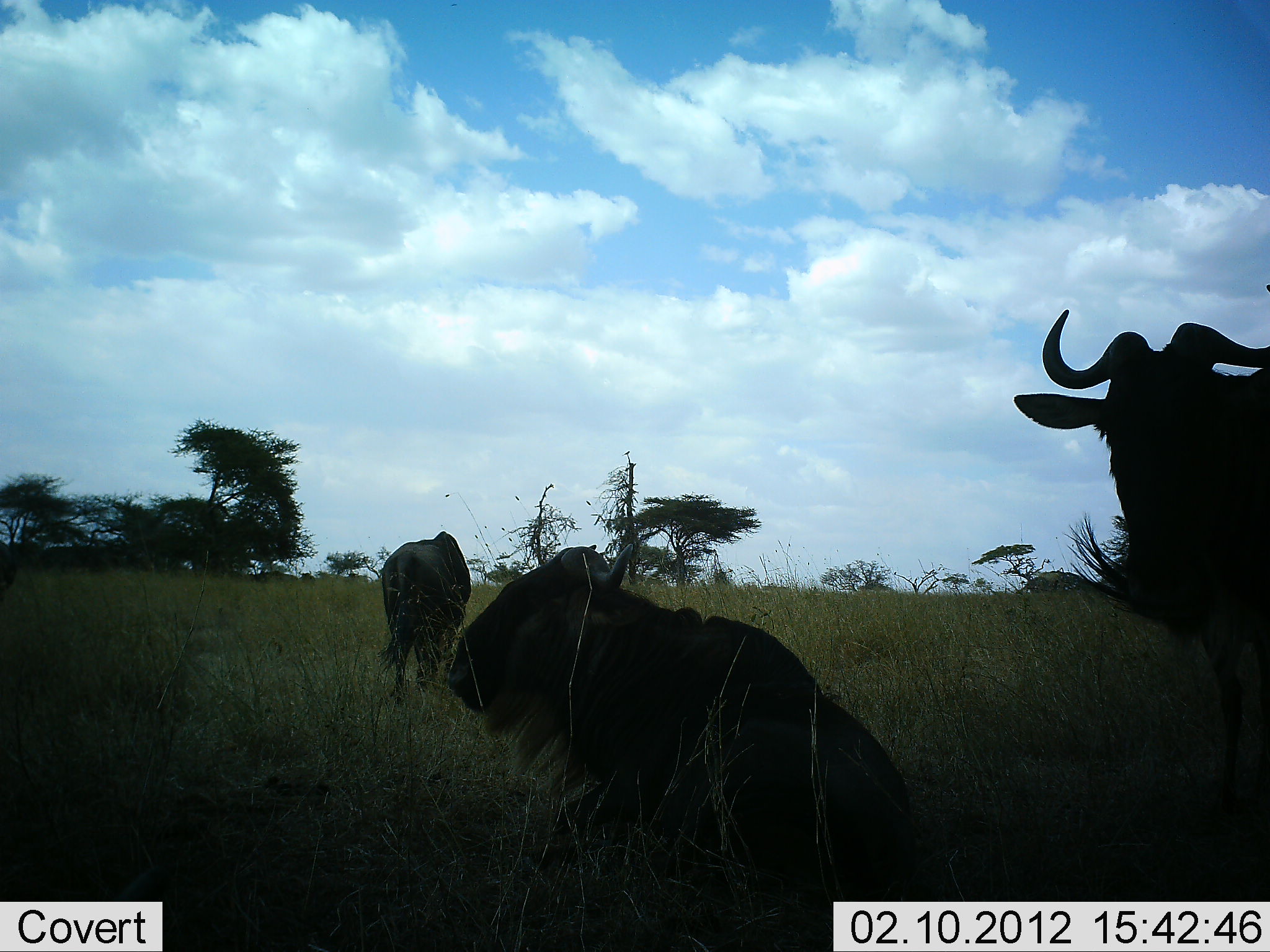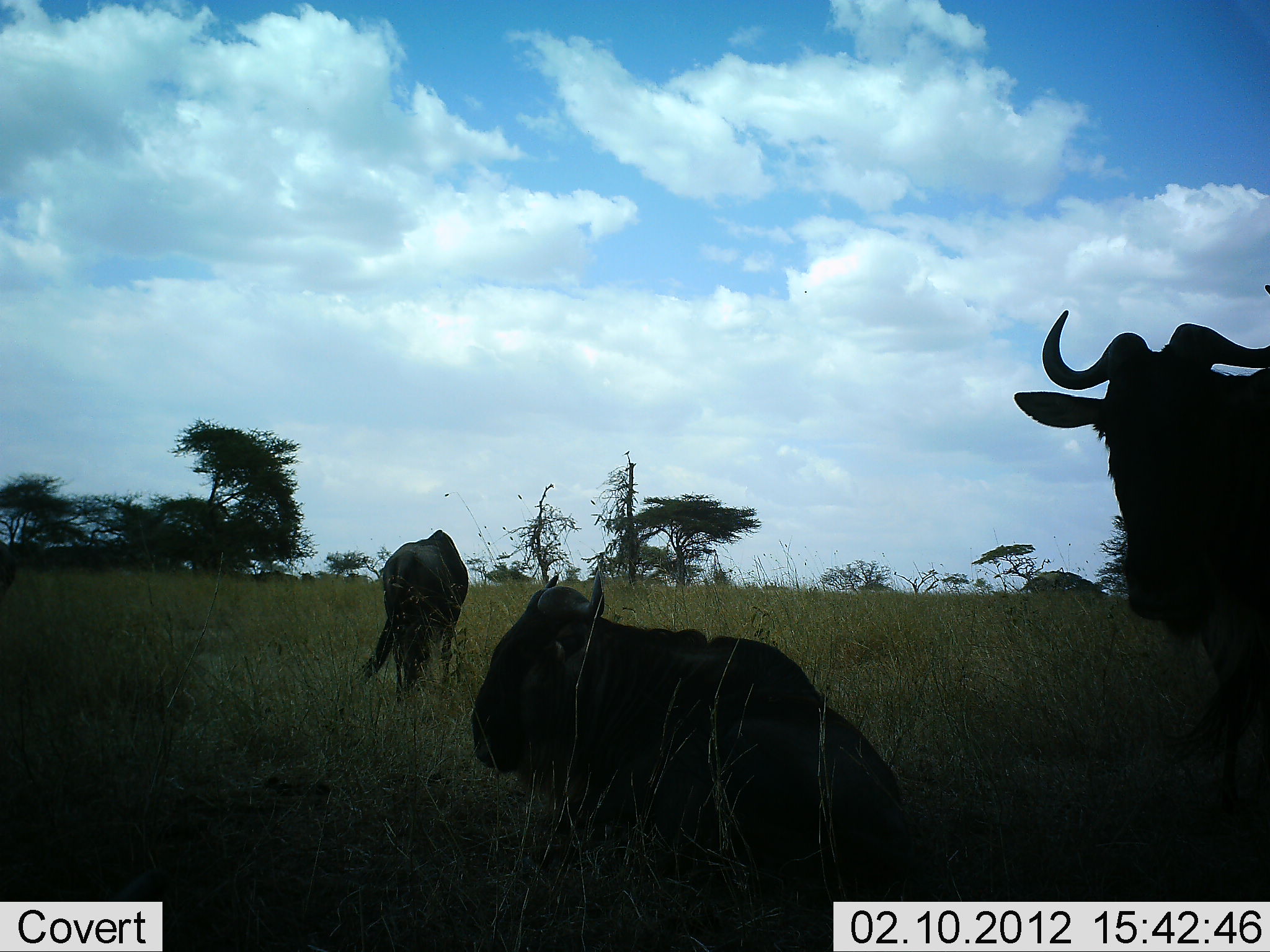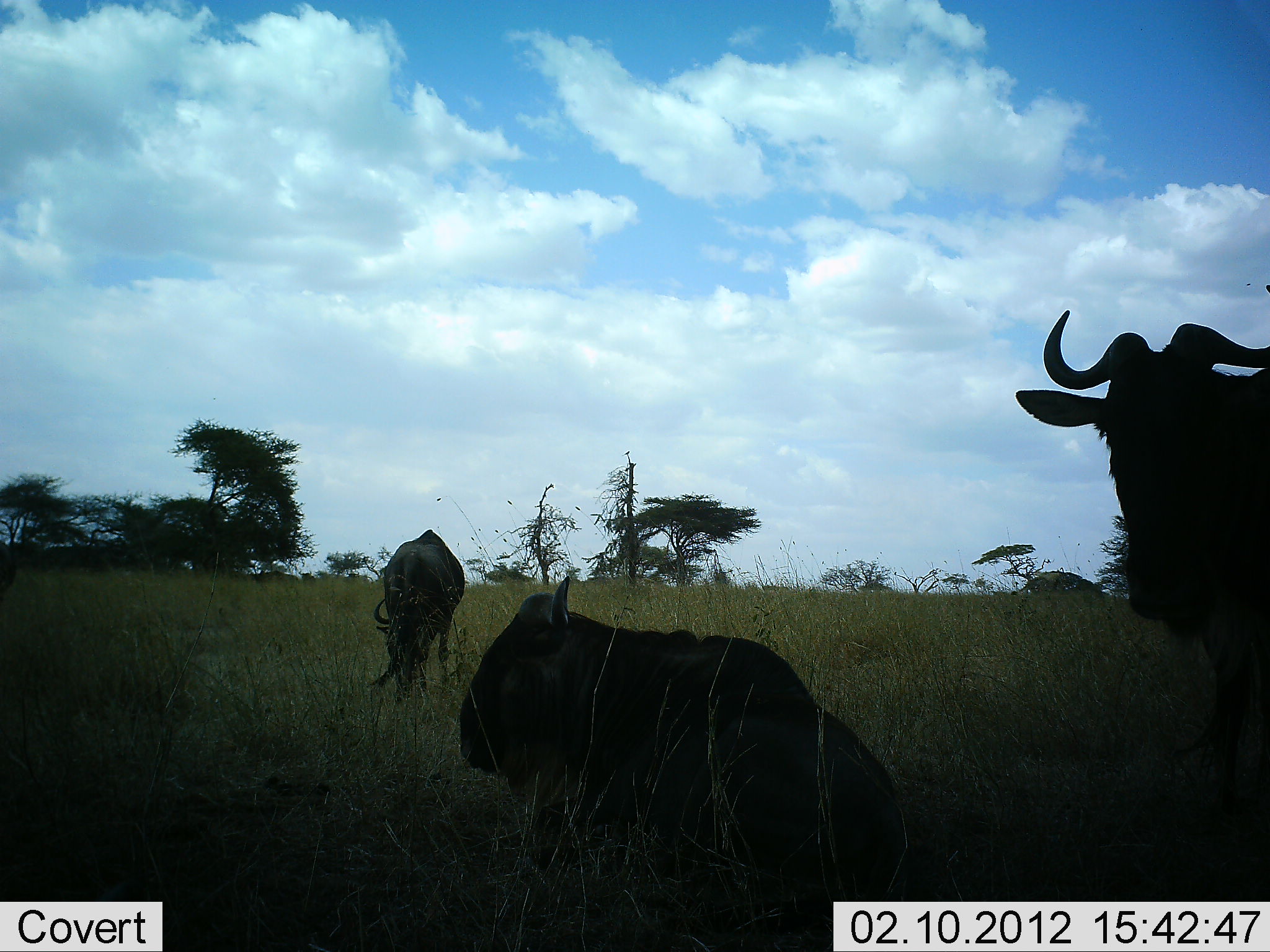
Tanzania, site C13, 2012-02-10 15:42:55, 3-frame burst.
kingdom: Animalia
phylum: Chordata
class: Mammalia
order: Artiodactyla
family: Bovidae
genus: Connochaetes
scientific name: Connochaetes taurinus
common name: blue wildebeest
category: wildebeest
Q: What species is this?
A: Wildebeest (blue wildebeest) (Connochaetes taurinus).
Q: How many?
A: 3.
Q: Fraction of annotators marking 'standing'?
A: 80%.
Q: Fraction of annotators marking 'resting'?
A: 93%.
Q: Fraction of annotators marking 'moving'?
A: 7%.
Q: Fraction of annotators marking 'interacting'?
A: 0%.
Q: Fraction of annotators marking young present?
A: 7%.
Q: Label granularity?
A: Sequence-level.